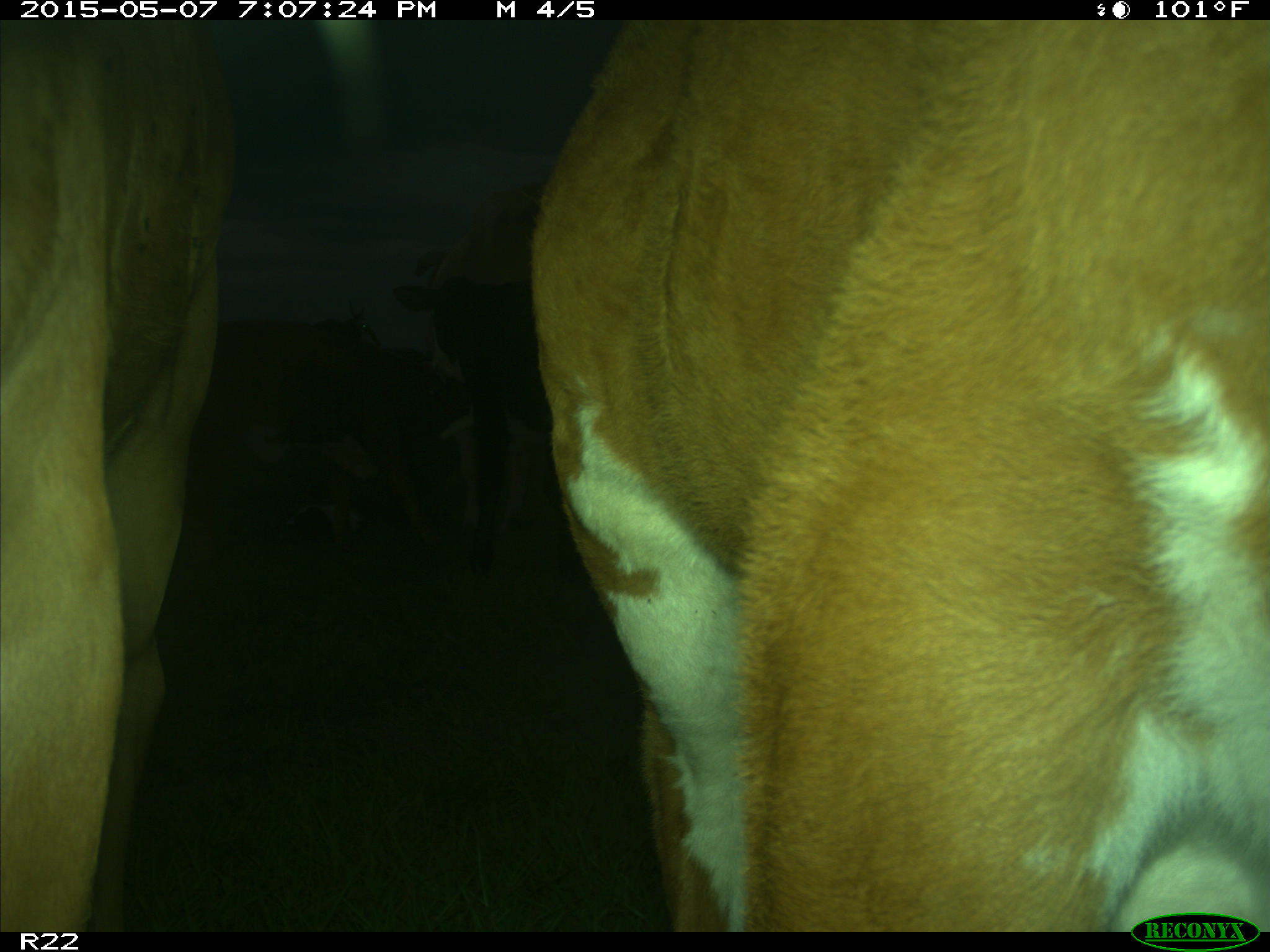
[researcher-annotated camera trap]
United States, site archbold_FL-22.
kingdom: Animalia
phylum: Chordata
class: Mammalia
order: Artiodactyla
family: Bovidae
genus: Bos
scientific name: Bos taurus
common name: domestic cow